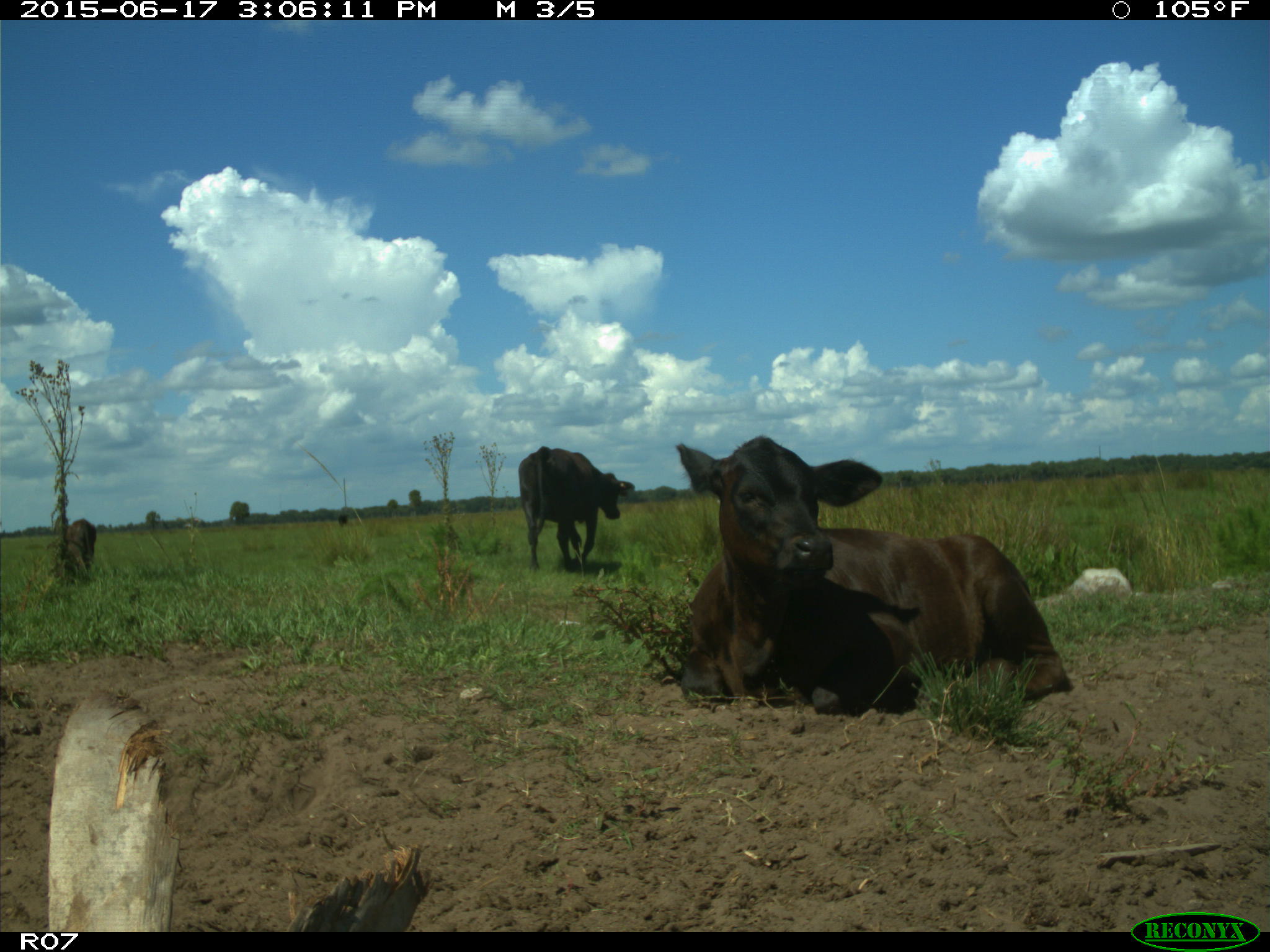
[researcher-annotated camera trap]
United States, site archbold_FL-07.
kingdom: Animalia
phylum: Chordata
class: Mammalia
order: Artiodactyla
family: Bovidae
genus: Bos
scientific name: Bos taurus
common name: domestic cow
Bos taurus (domestic cow).